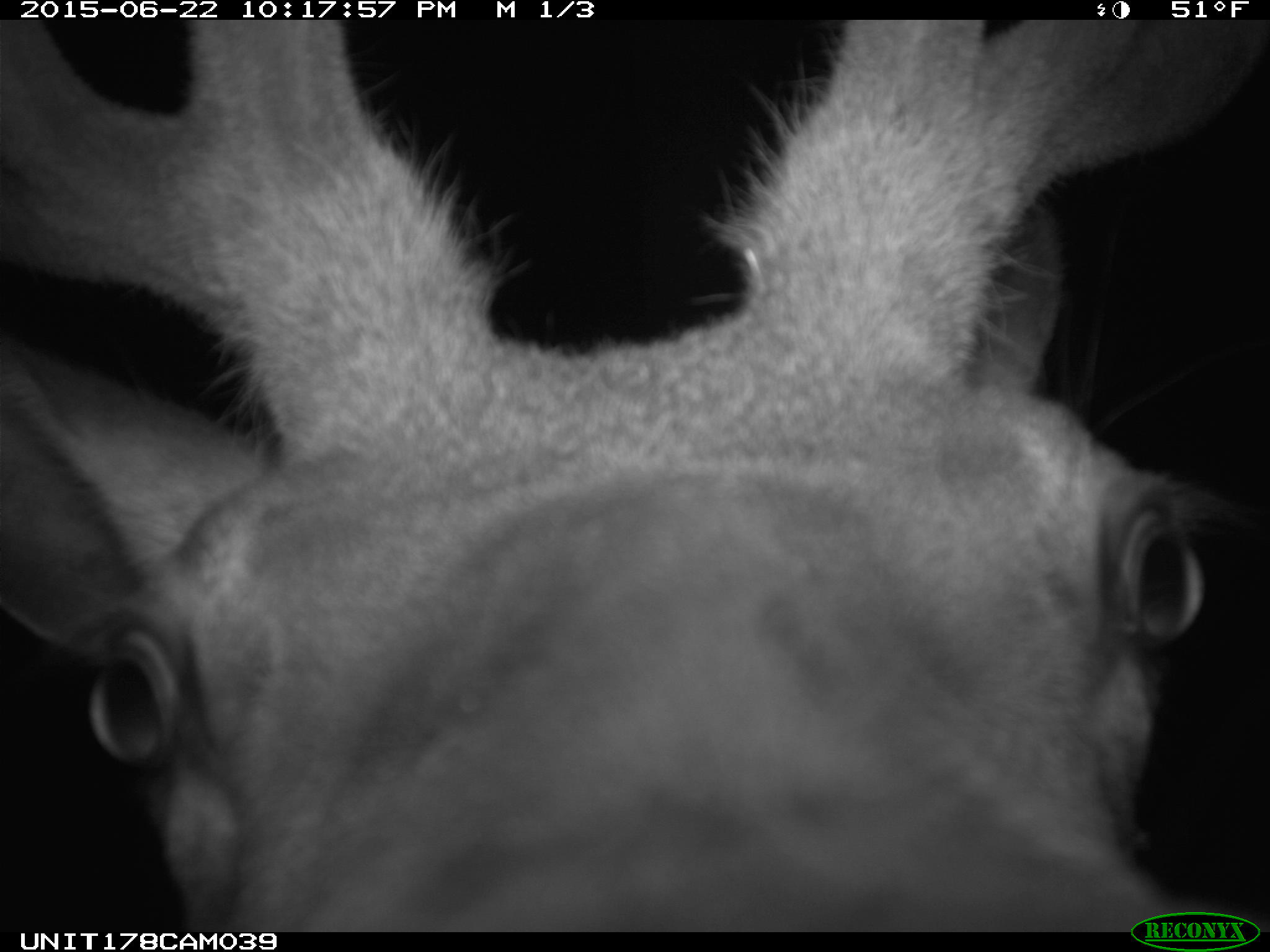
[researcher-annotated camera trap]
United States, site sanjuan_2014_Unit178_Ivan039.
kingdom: Animalia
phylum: Chordata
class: Mammalia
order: Artiodactyla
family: Cervidae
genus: Cervus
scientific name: Cervus elaphus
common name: red deer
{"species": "Cervus elaphus (red deer)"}